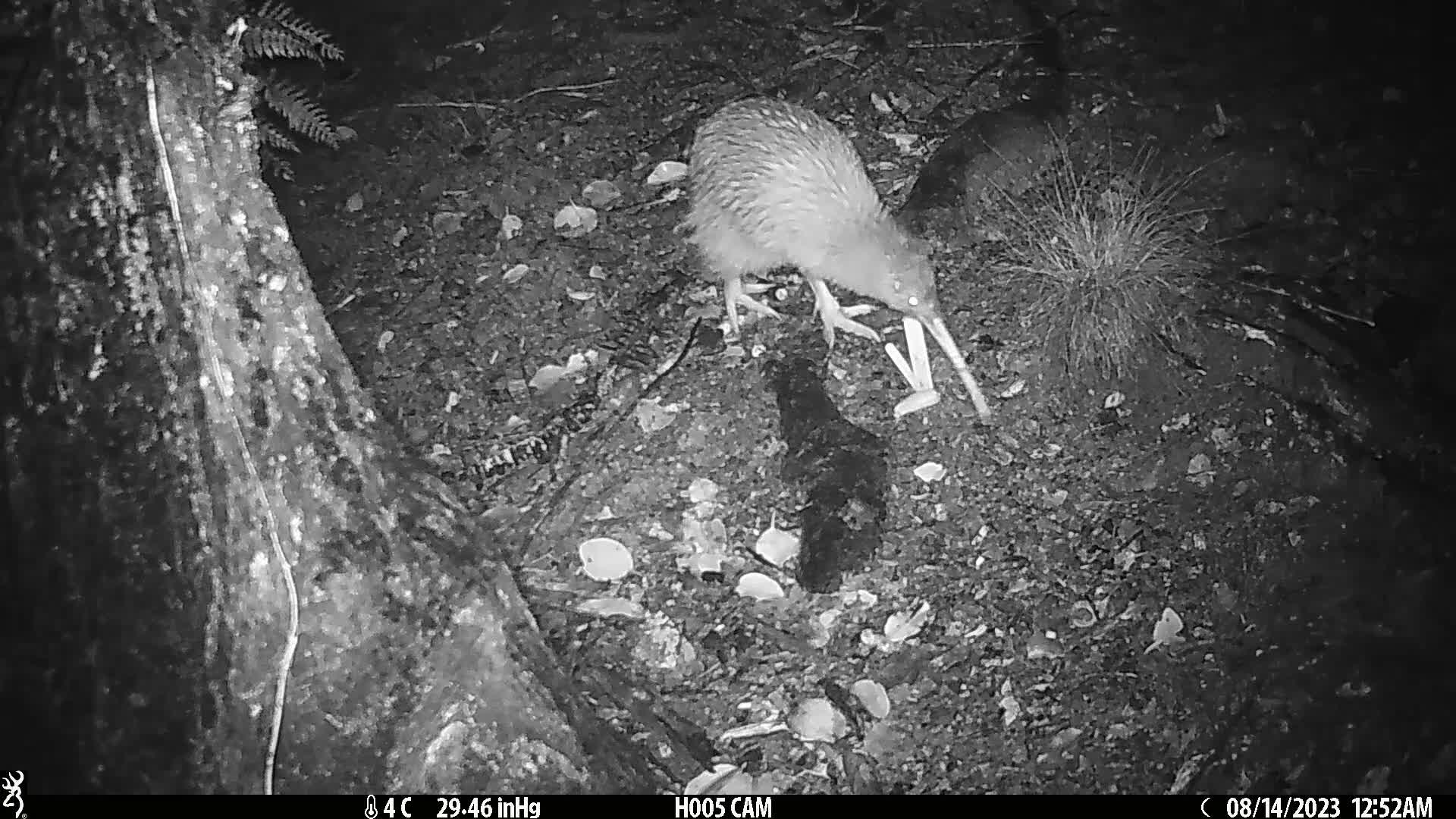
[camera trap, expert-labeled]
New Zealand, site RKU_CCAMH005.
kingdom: Animalia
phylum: Chordata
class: Aves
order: Apterygiformes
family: Apterygidae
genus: Apteryx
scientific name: Apteryx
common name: kiwi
Kiwi (Apteryx).